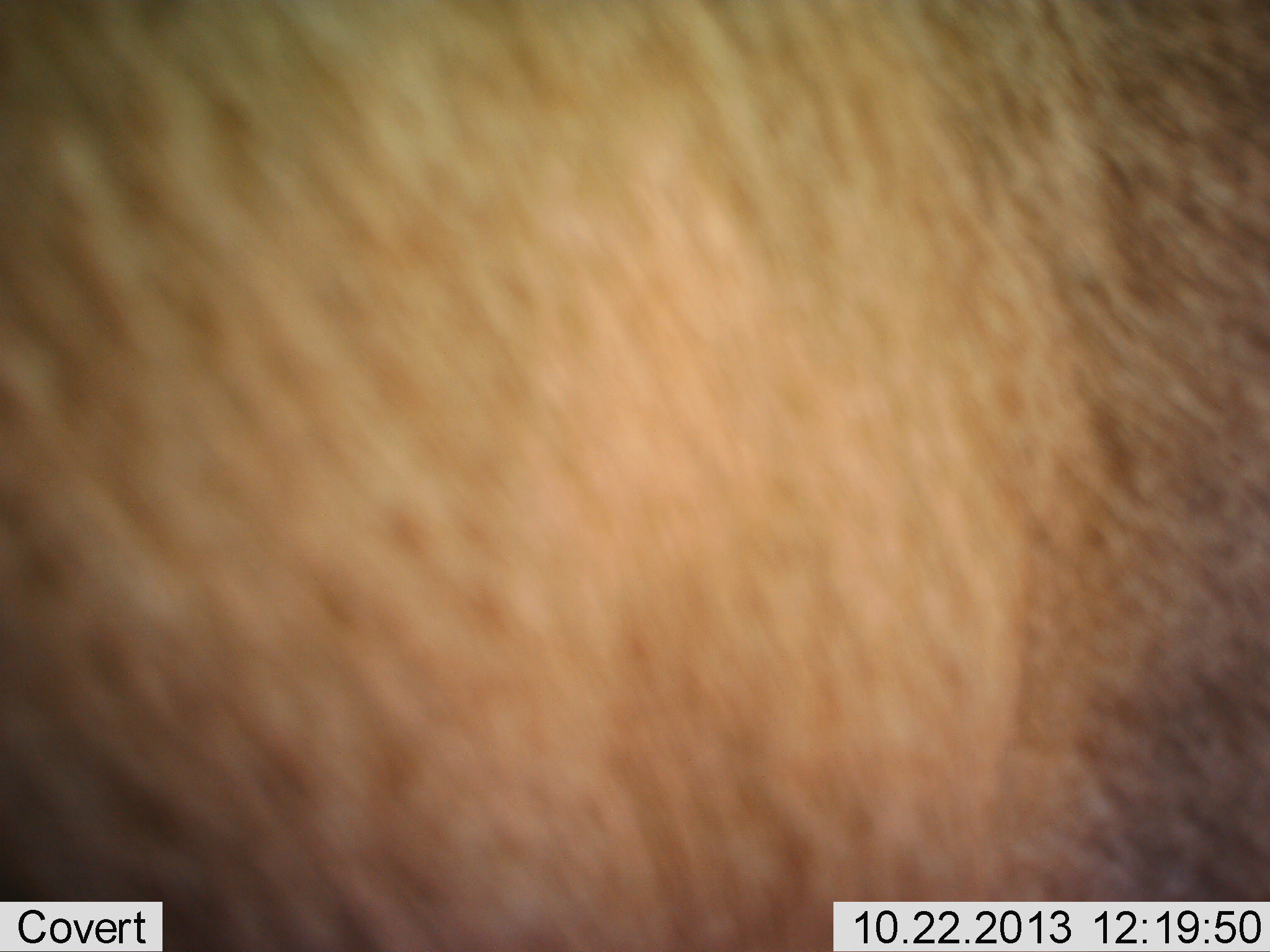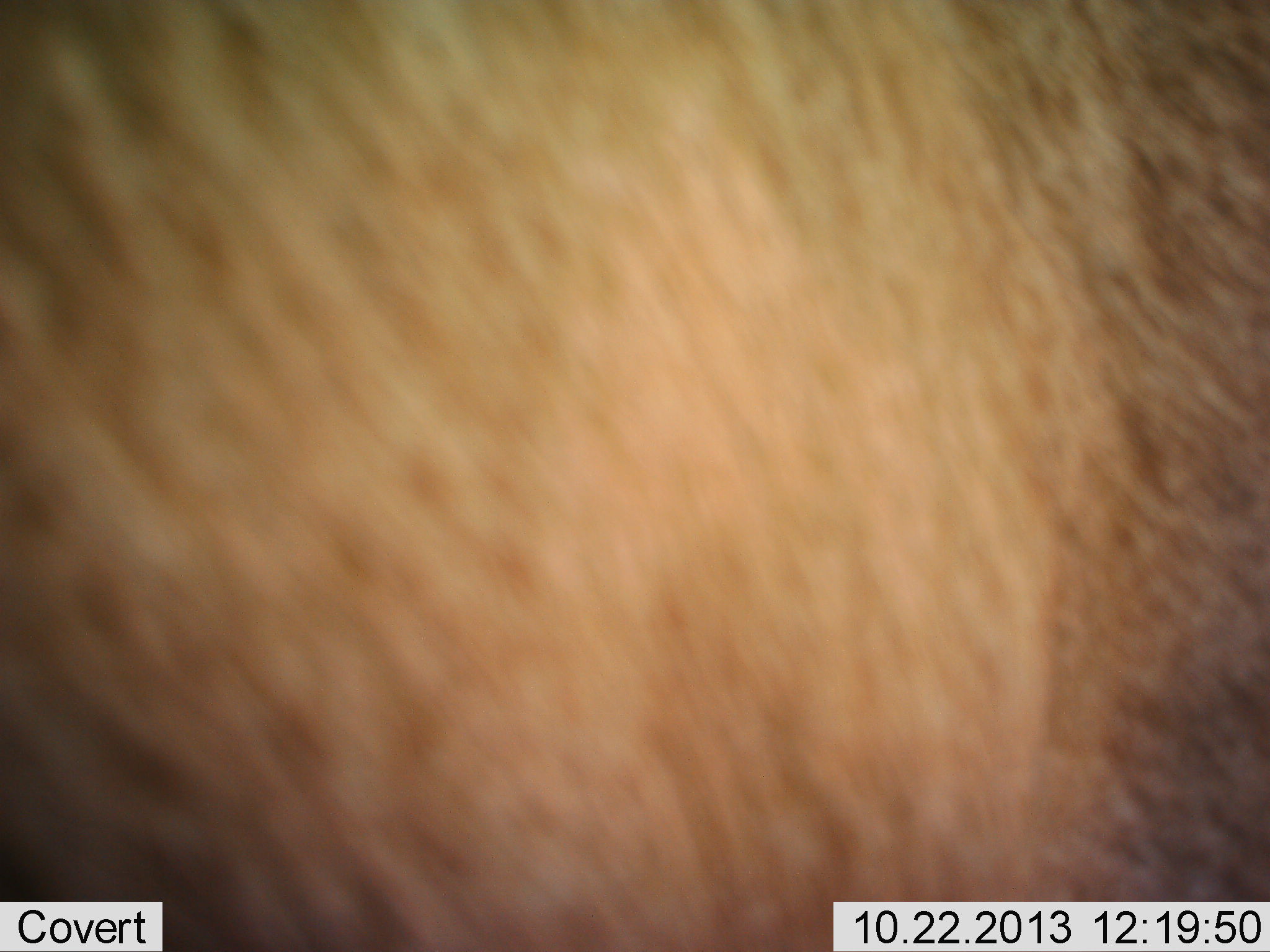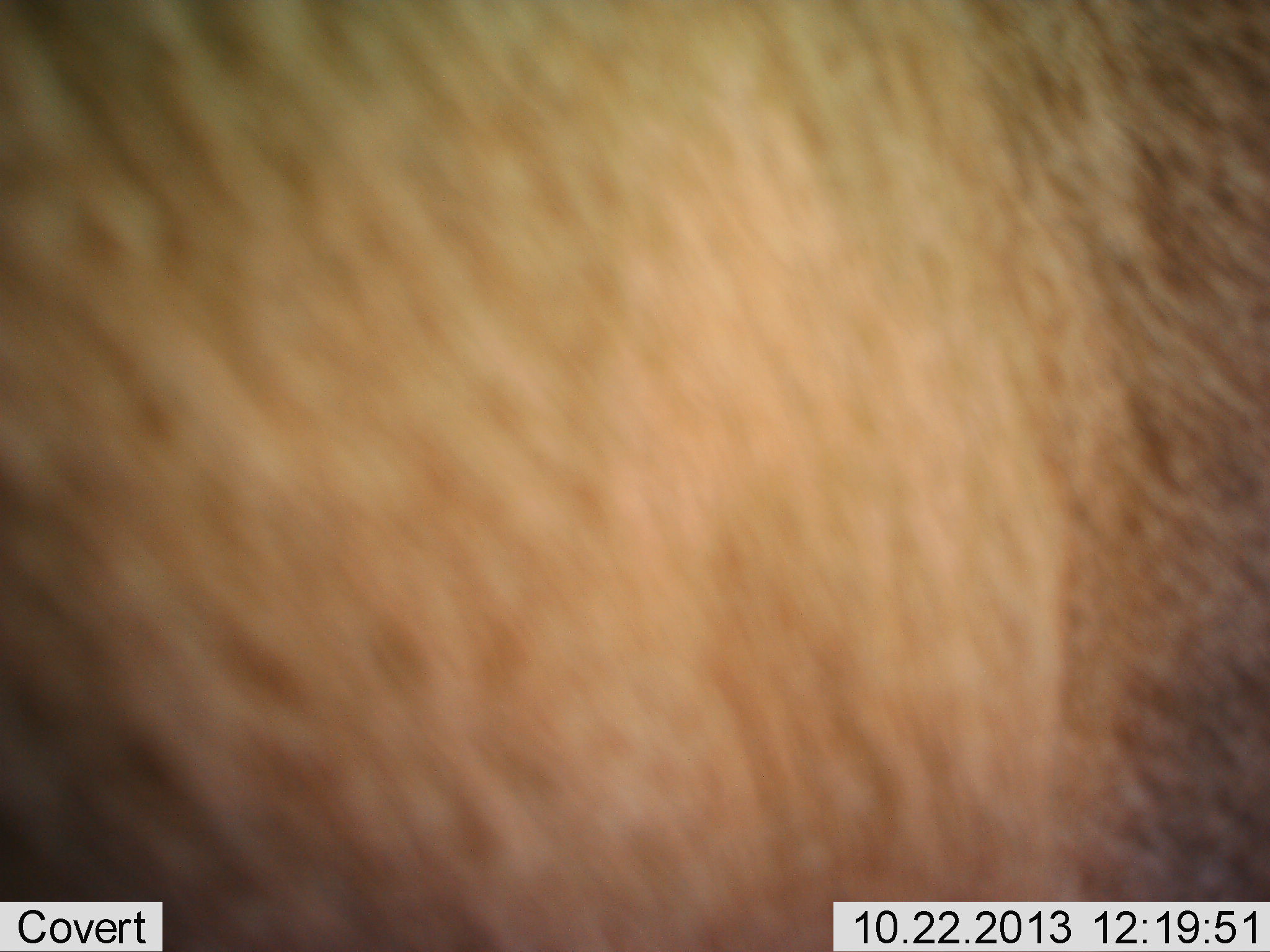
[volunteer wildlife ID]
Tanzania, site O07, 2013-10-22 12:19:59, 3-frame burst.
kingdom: Animalia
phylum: Chordata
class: Mammalia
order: Artiodactyla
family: Bovidae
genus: Connochaetes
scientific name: Connochaetes taurinus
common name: blue wildebeest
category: wildebeest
Wildebeest (blue wildebeest) (Connochaetes taurinus), count 1. Behavior (volunteer vote fractions): standing 100%, resting 0%, moving 0%, interacting 0%. Young present (vote fraction): 0%. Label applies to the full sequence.